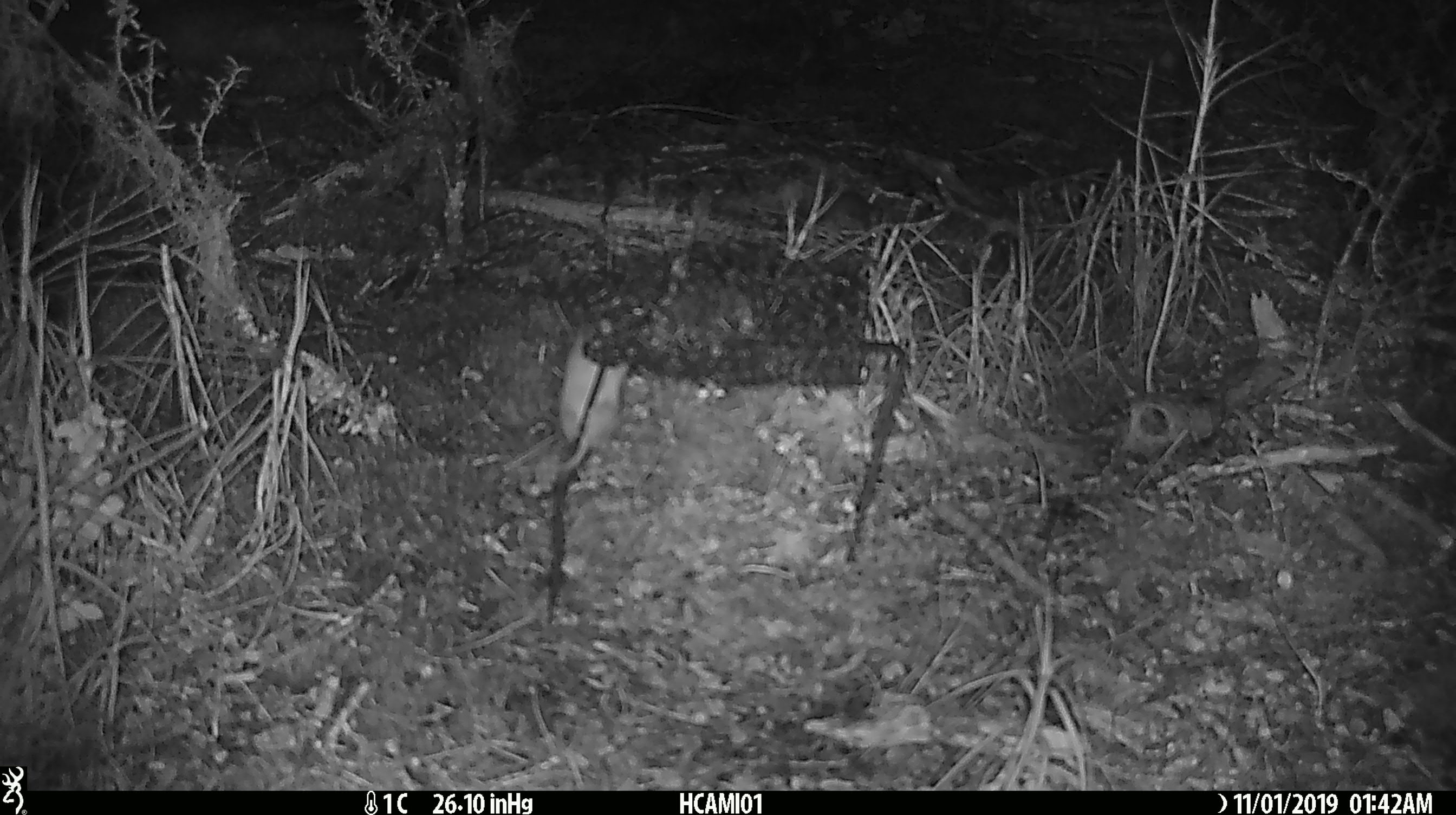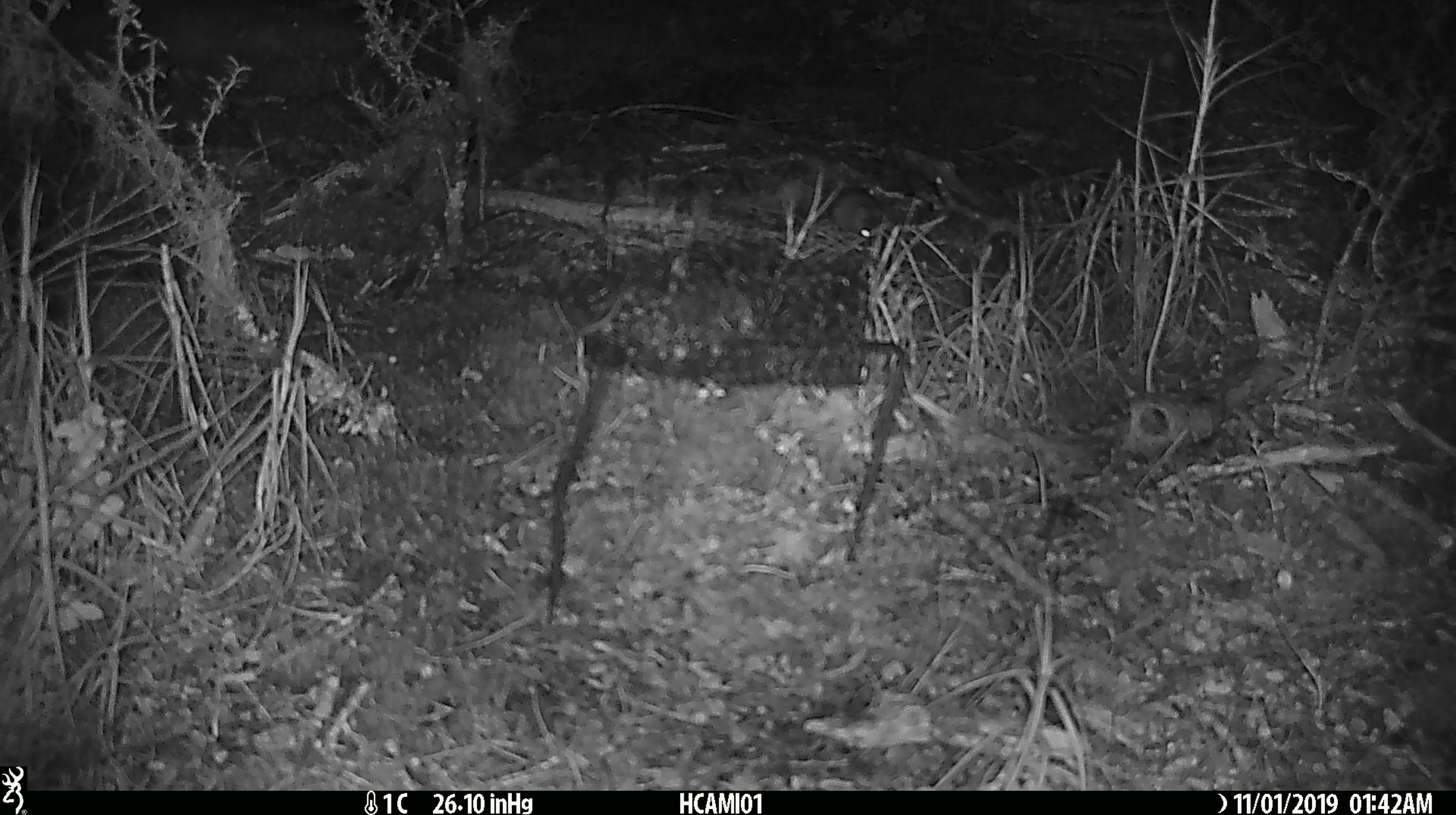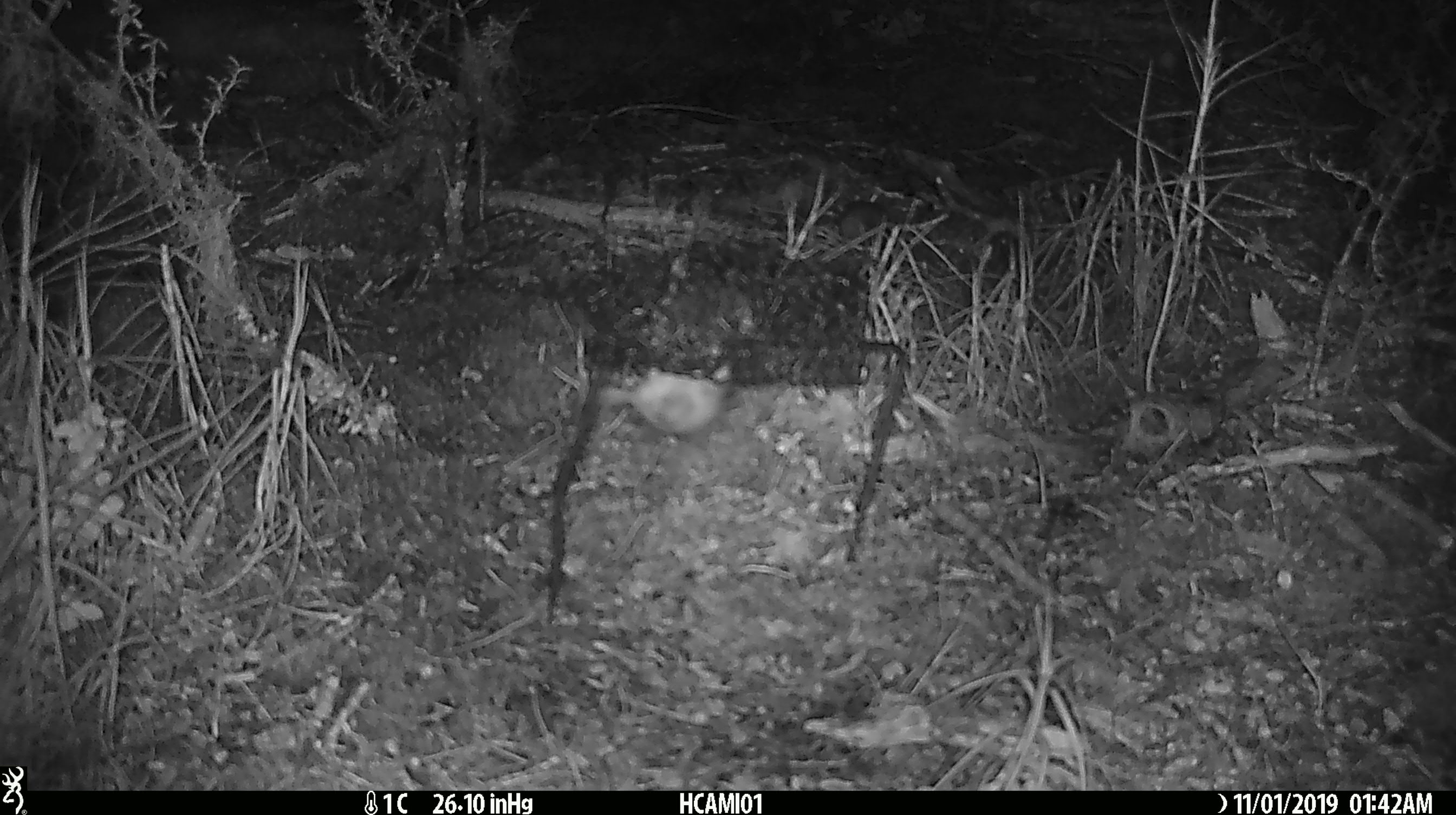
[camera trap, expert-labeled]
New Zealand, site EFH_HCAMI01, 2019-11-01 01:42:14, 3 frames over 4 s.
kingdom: Animalia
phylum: Chordata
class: Mammalia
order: Rodentia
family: Muridae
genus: Mus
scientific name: Mus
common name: mouse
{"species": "mouse (Mus)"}